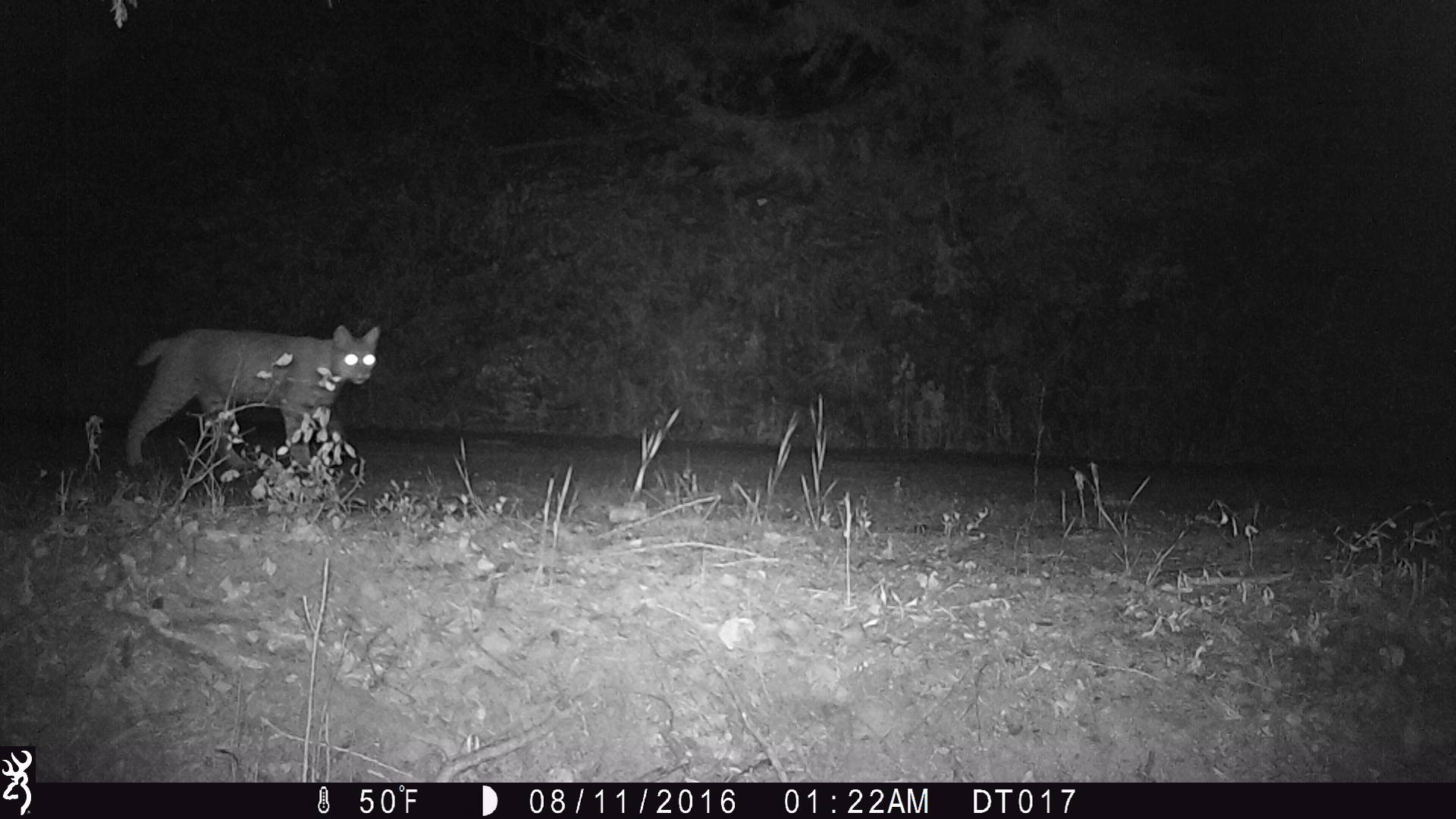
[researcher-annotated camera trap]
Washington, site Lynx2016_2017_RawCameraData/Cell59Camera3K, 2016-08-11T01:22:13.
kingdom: Animalia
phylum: Chordata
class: Mammalia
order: Carnivora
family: Felidae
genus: Lynx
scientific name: Lynx rufus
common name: bobcat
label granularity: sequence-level